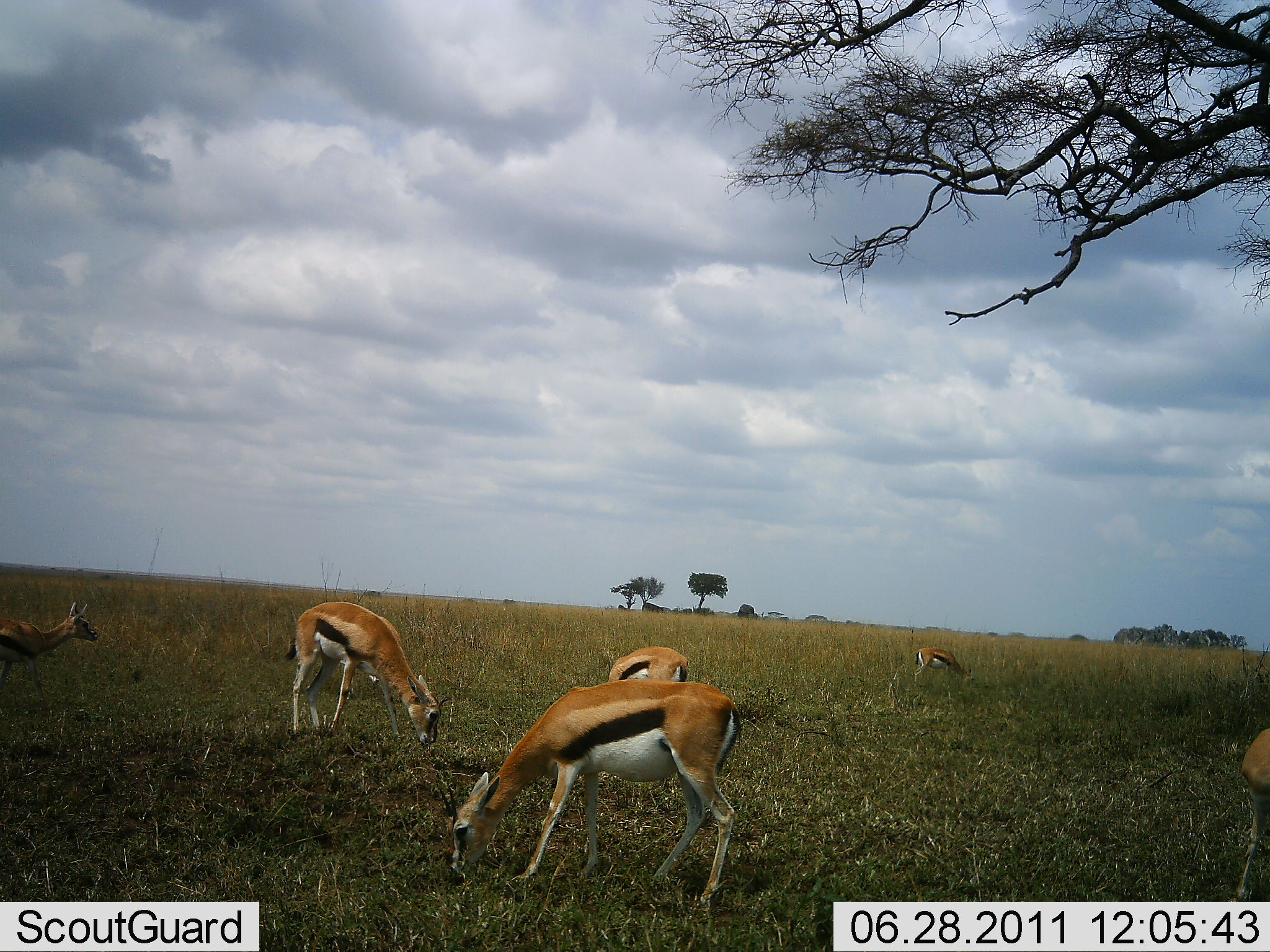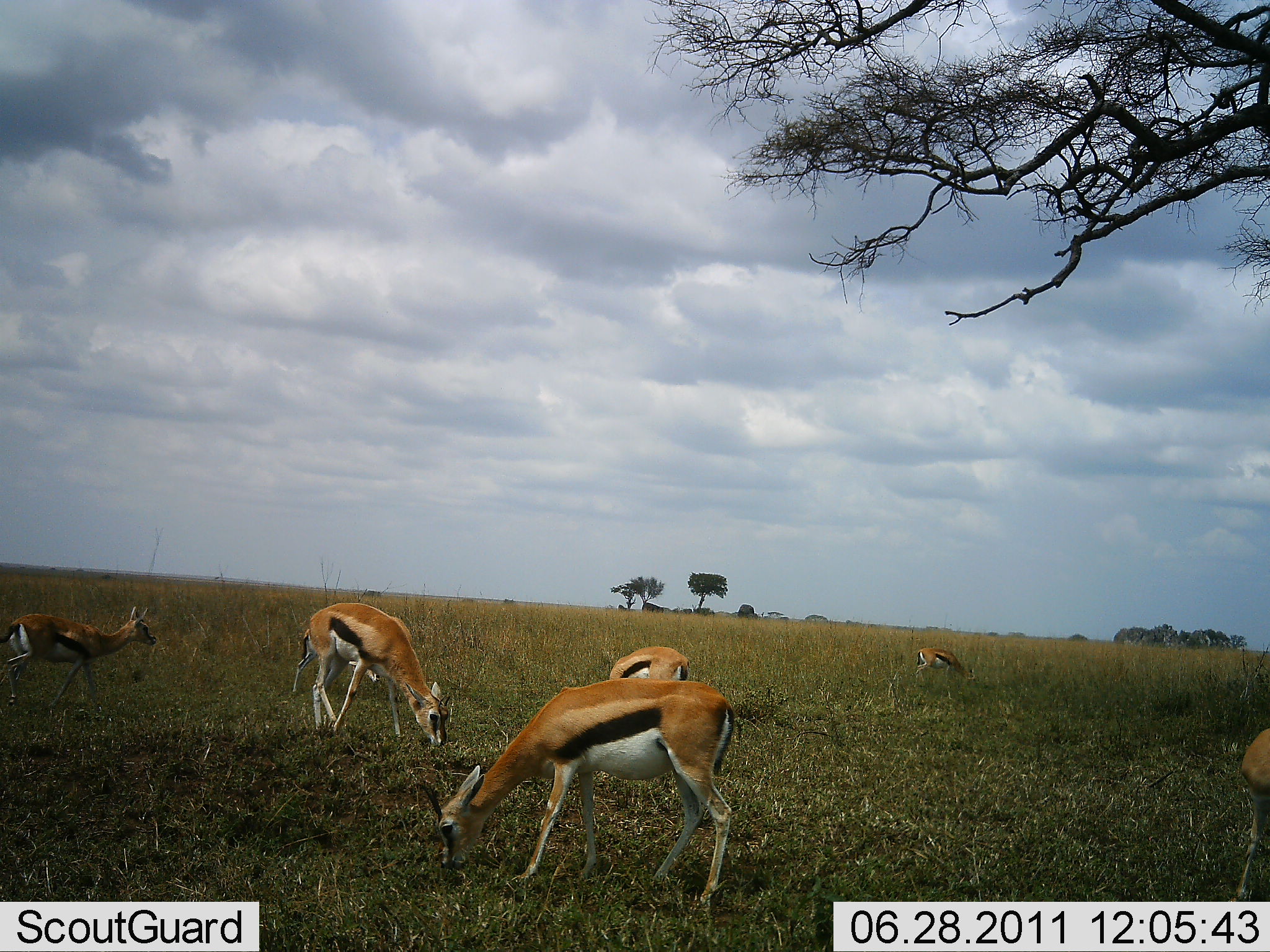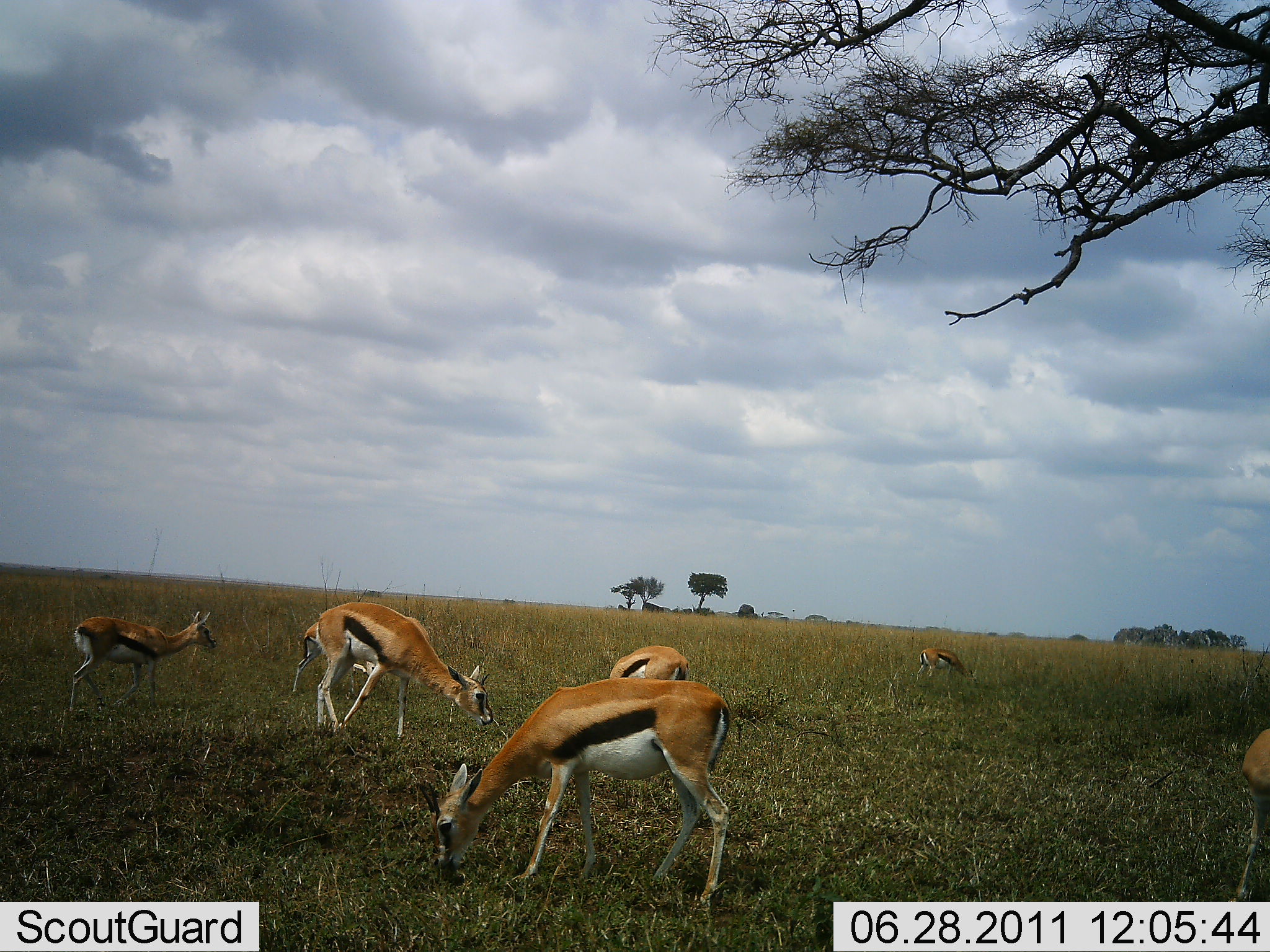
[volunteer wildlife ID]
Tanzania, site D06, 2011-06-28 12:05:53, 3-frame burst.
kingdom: Animalia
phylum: Chordata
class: Mammalia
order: Artiodactyla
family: Bovidae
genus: Eudorcas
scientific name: Eudorcas thomsonii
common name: thomson's gazelle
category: gazellethomsons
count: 6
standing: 10%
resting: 0%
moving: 10%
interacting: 0%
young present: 10%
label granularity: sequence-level